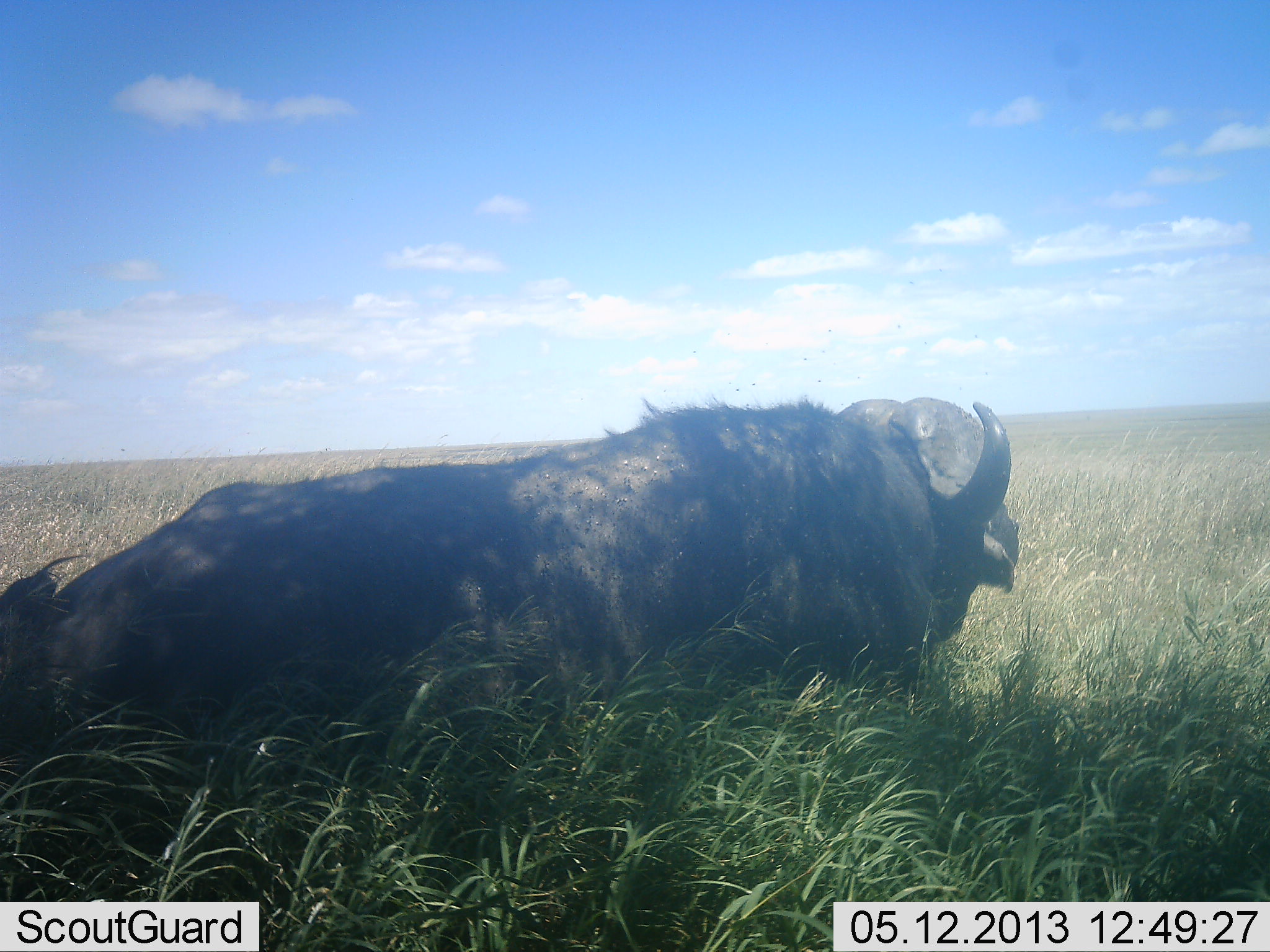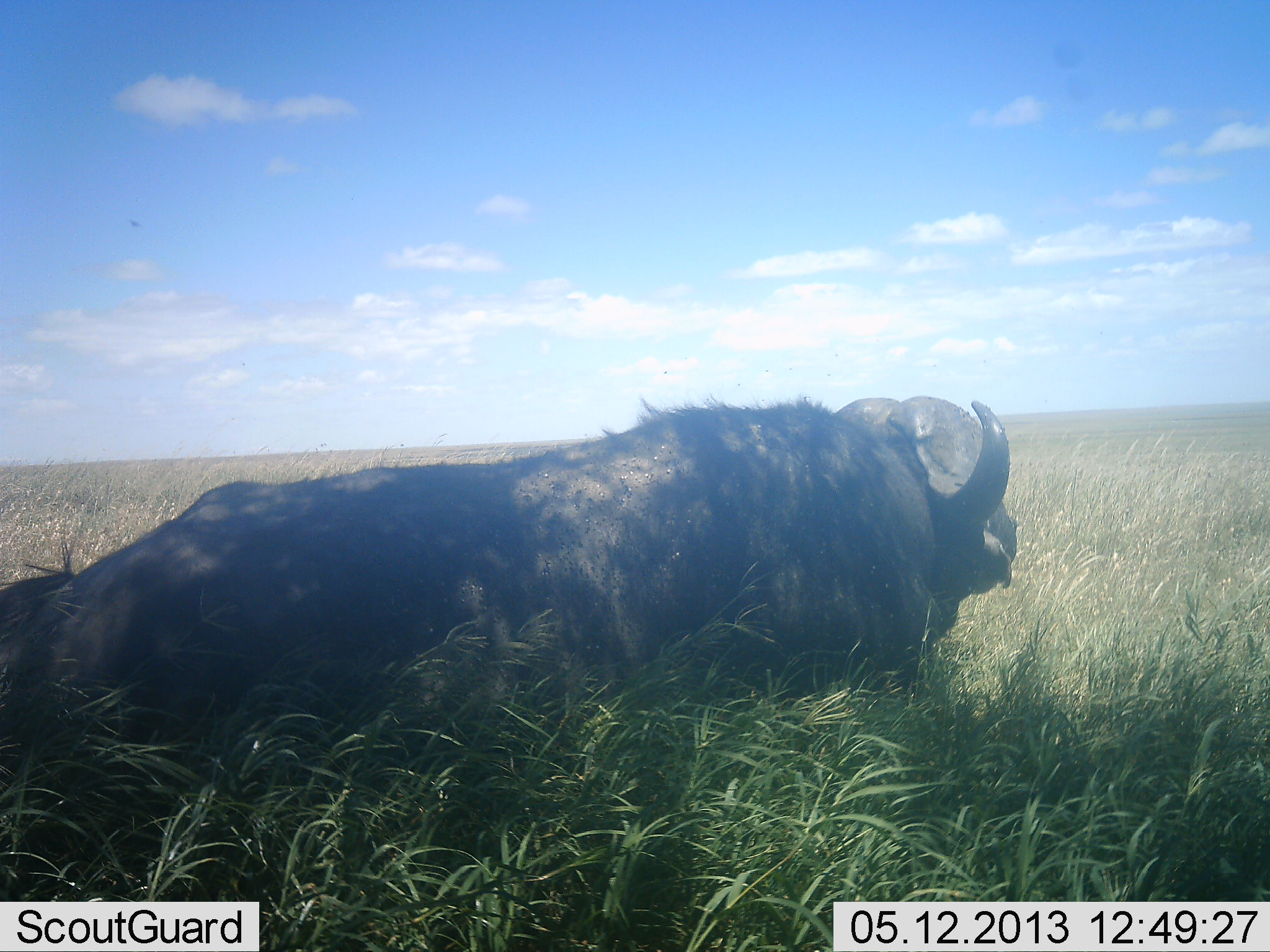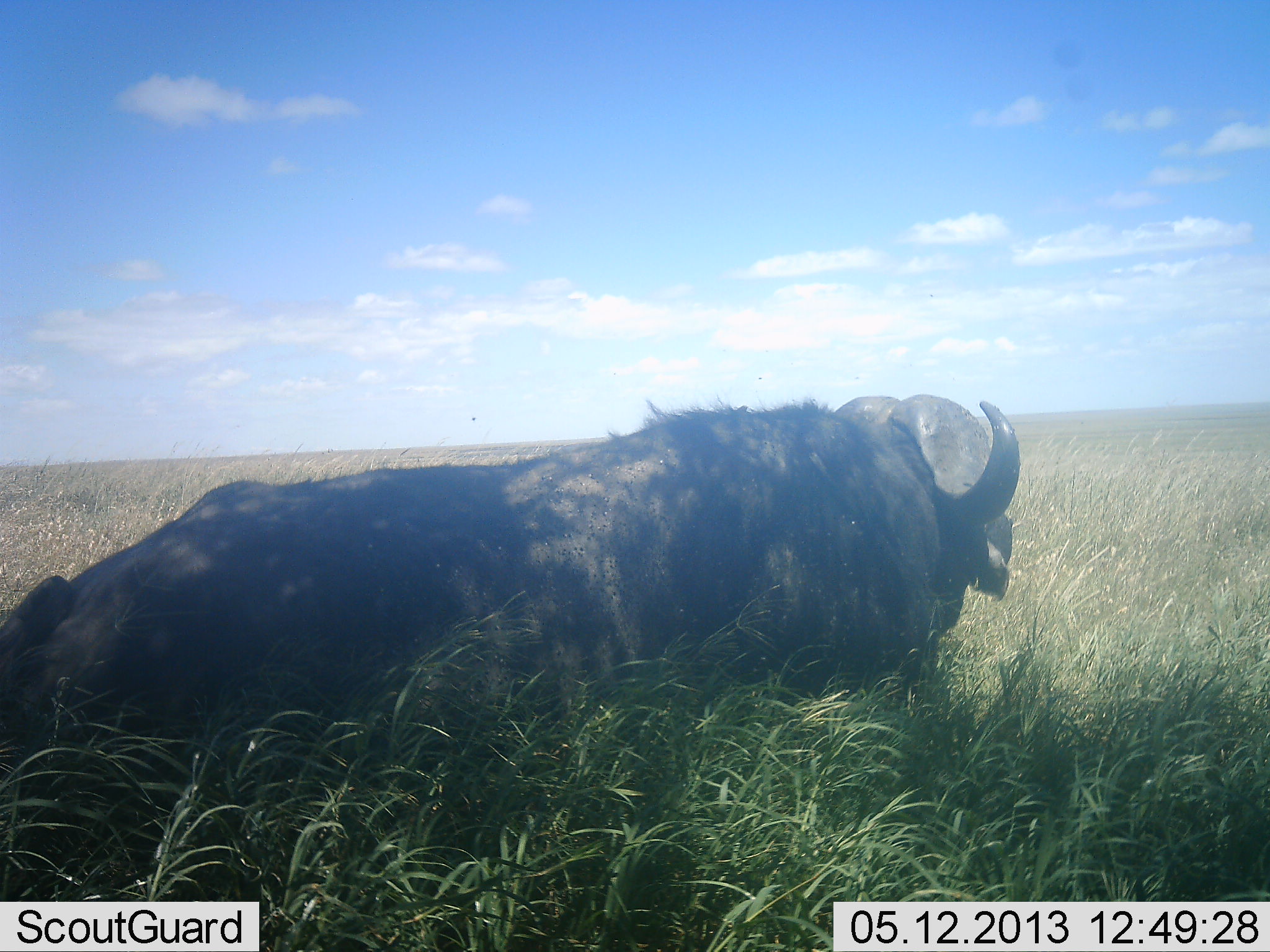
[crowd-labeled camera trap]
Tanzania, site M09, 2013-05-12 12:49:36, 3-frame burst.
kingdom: Animalia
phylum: Chordata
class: Mammalia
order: Artiodactyla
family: Bovidae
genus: Syncerus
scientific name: Syncerus caffer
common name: cape buffalo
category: buffalo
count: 1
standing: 0%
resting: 100%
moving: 0%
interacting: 0%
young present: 0%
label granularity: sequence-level